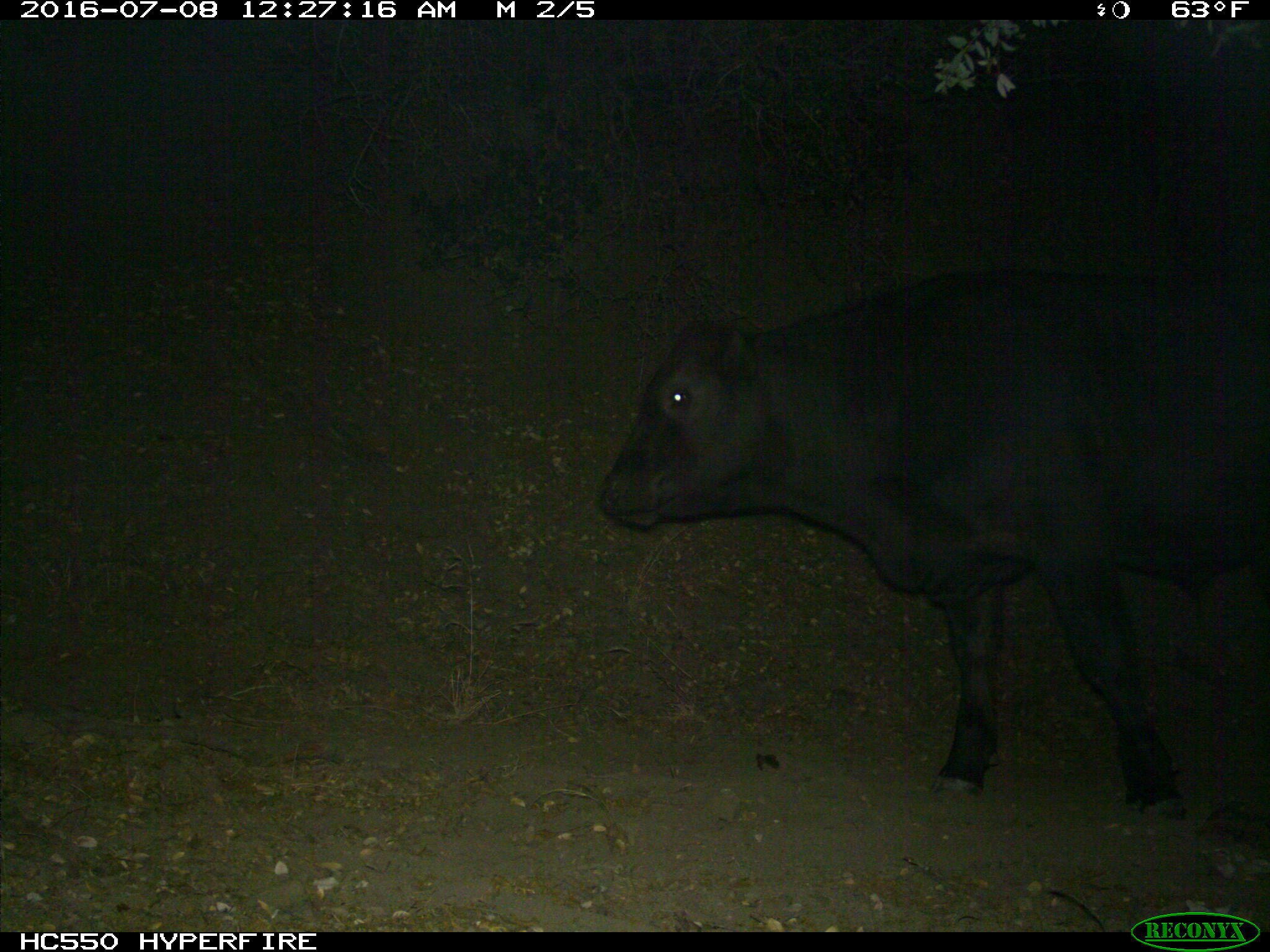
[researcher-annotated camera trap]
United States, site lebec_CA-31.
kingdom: Animalia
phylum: Chordata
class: Mammalia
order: Artiodactyla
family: Bovidae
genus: Bos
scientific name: Bos taurus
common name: domestic cow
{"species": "Bos taurus (domestic cow)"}